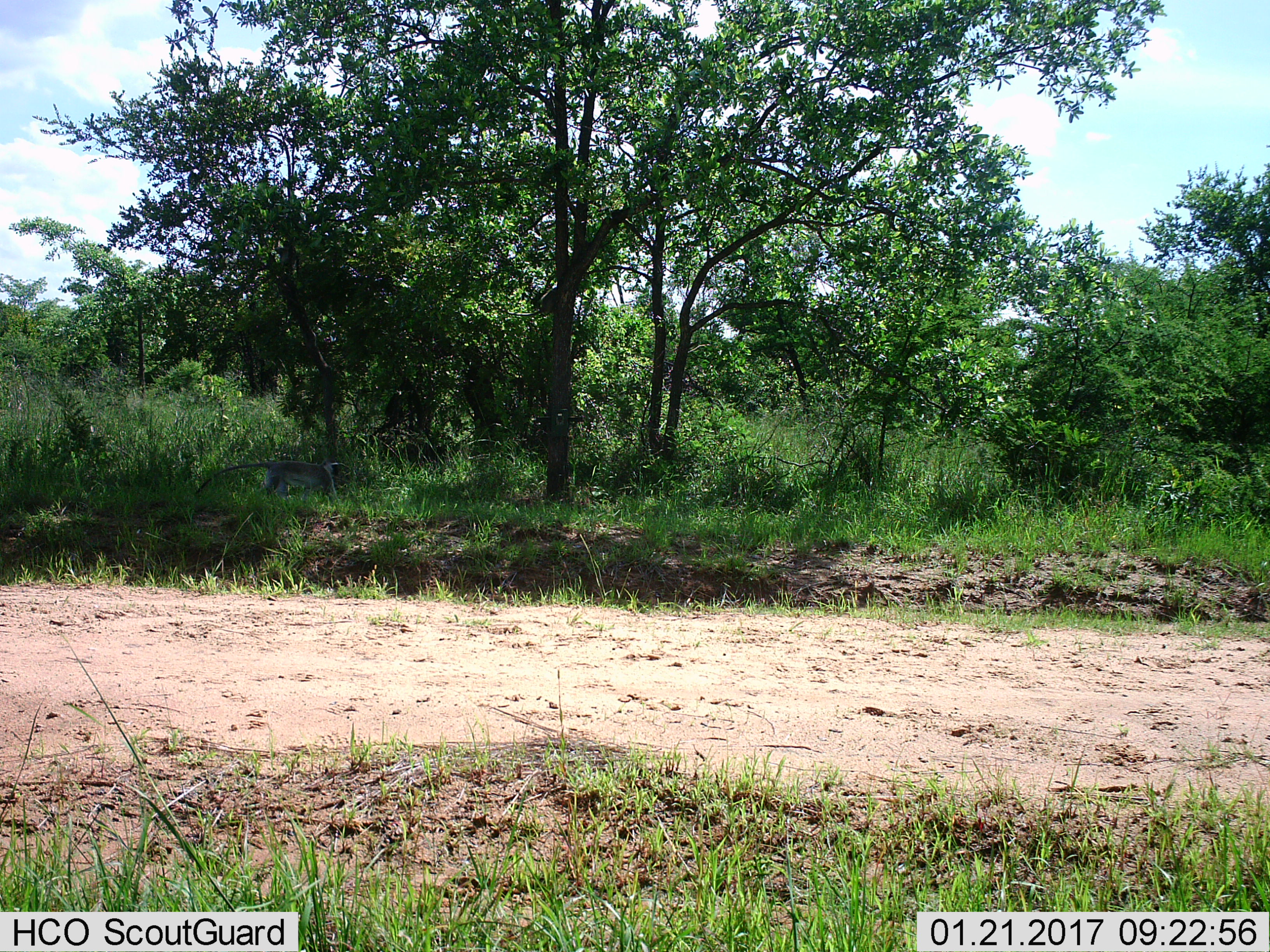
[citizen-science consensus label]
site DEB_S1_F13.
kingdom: Animalia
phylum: Chordata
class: Mammalia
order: Primates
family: Cercopithecidae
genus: Chlorocebus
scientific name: Chlorocebus pygerythrus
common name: vervet monkey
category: monkeyvervet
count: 1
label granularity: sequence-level